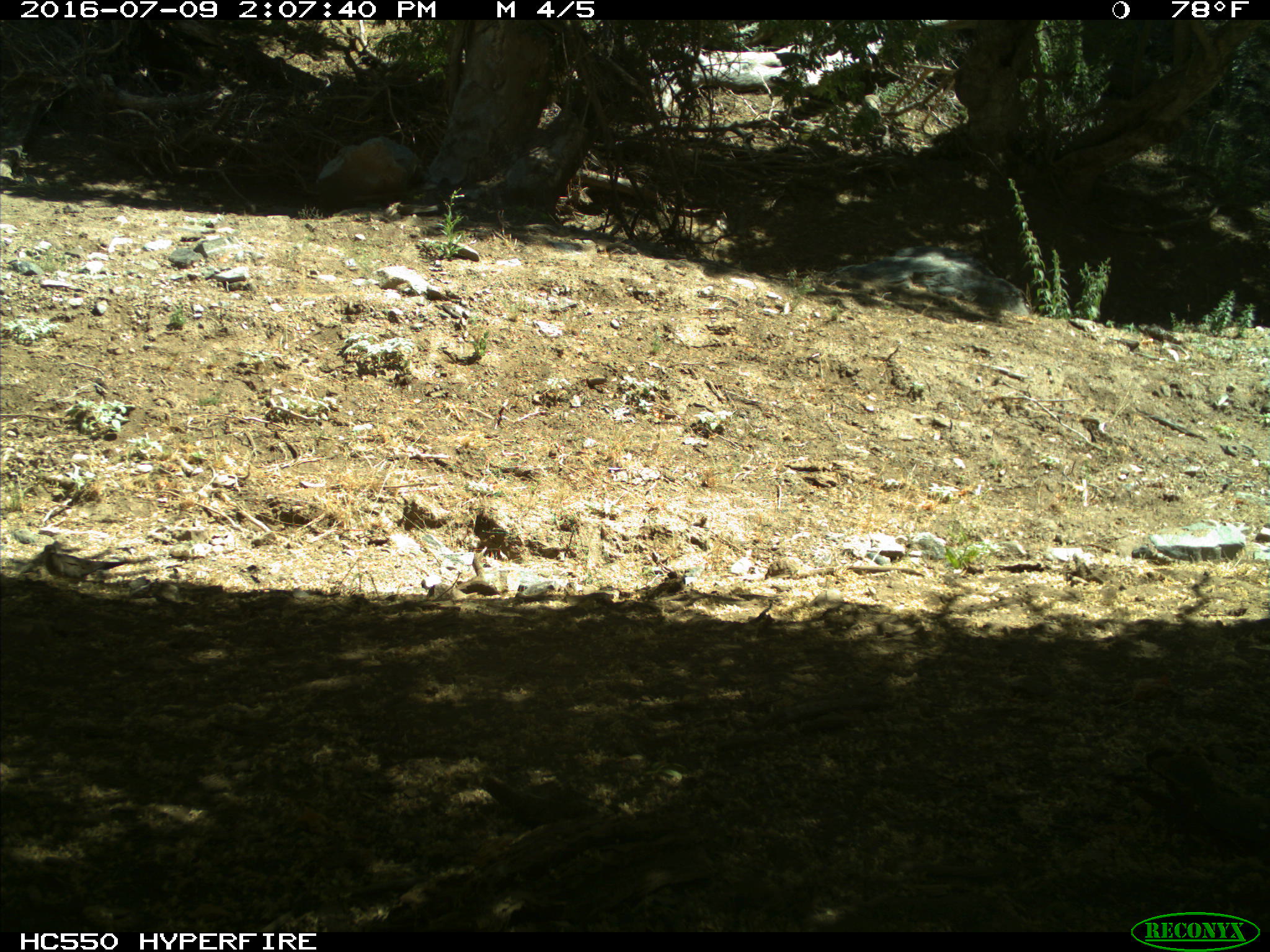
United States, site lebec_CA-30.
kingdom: Animalia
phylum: Chordata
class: Aves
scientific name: Aves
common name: birds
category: unidentified bird